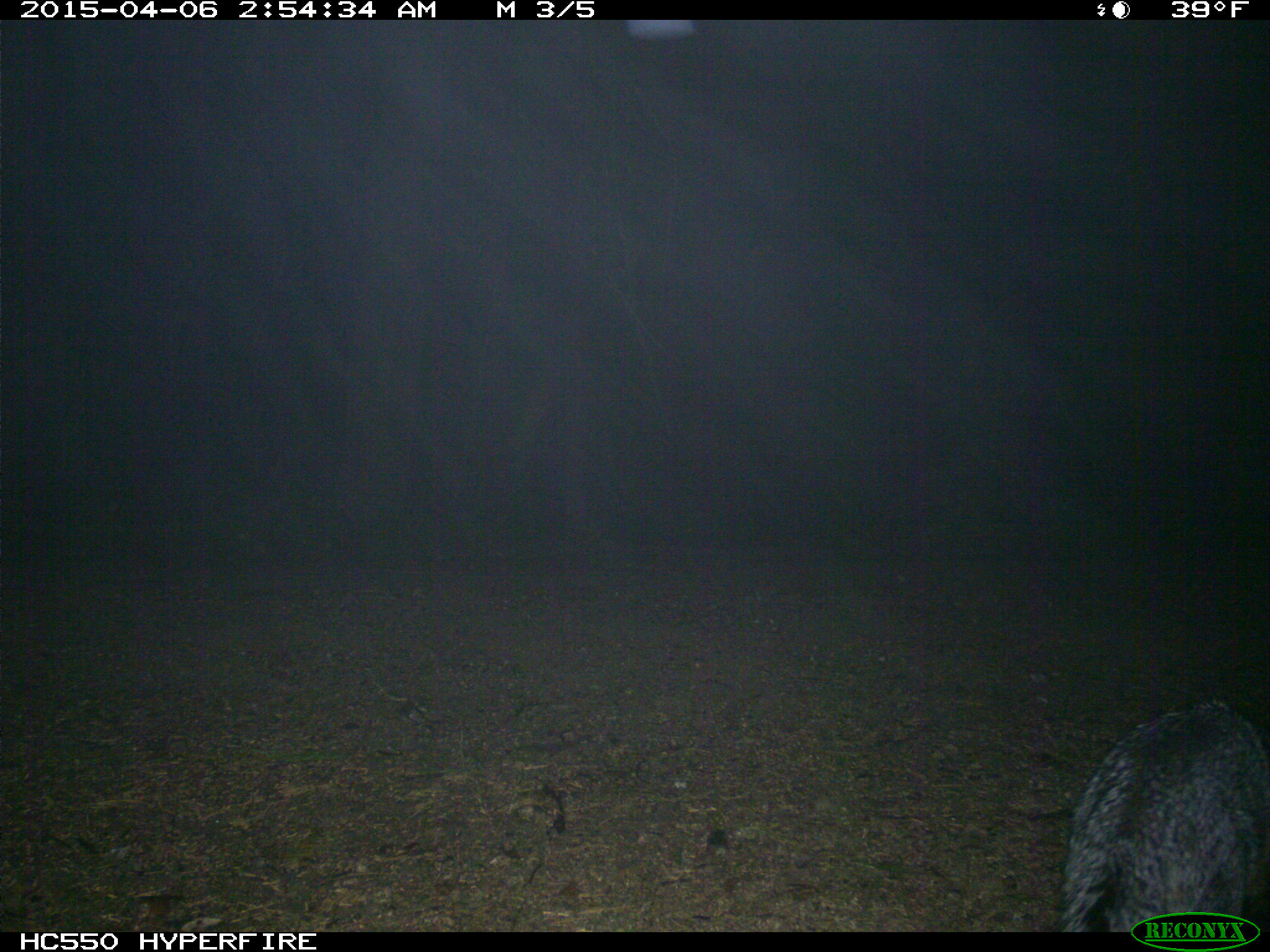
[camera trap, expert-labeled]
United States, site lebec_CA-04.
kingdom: Animalia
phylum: Chordata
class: Mammalia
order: Carnivora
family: Canidae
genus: Urocyon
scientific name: Urocyon cinereoargenteus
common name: gray fox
Urocyon cinereoargenteus (gray fox).